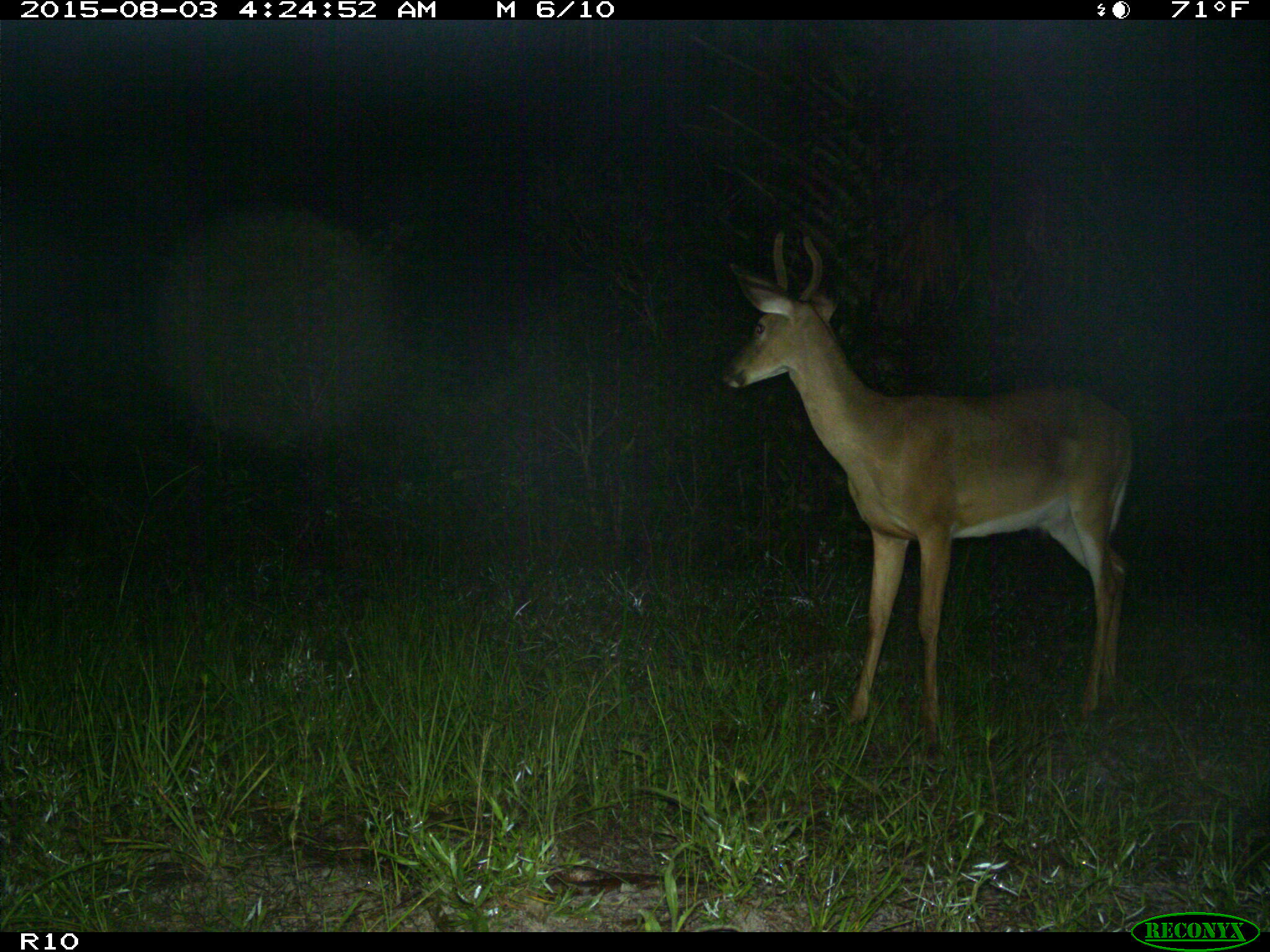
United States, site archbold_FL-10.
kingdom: Animalia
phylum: Chordata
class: Mammalia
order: Artiodactyla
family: Cervidae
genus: Odocoileus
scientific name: Odocoileus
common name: deer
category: unidentified deer